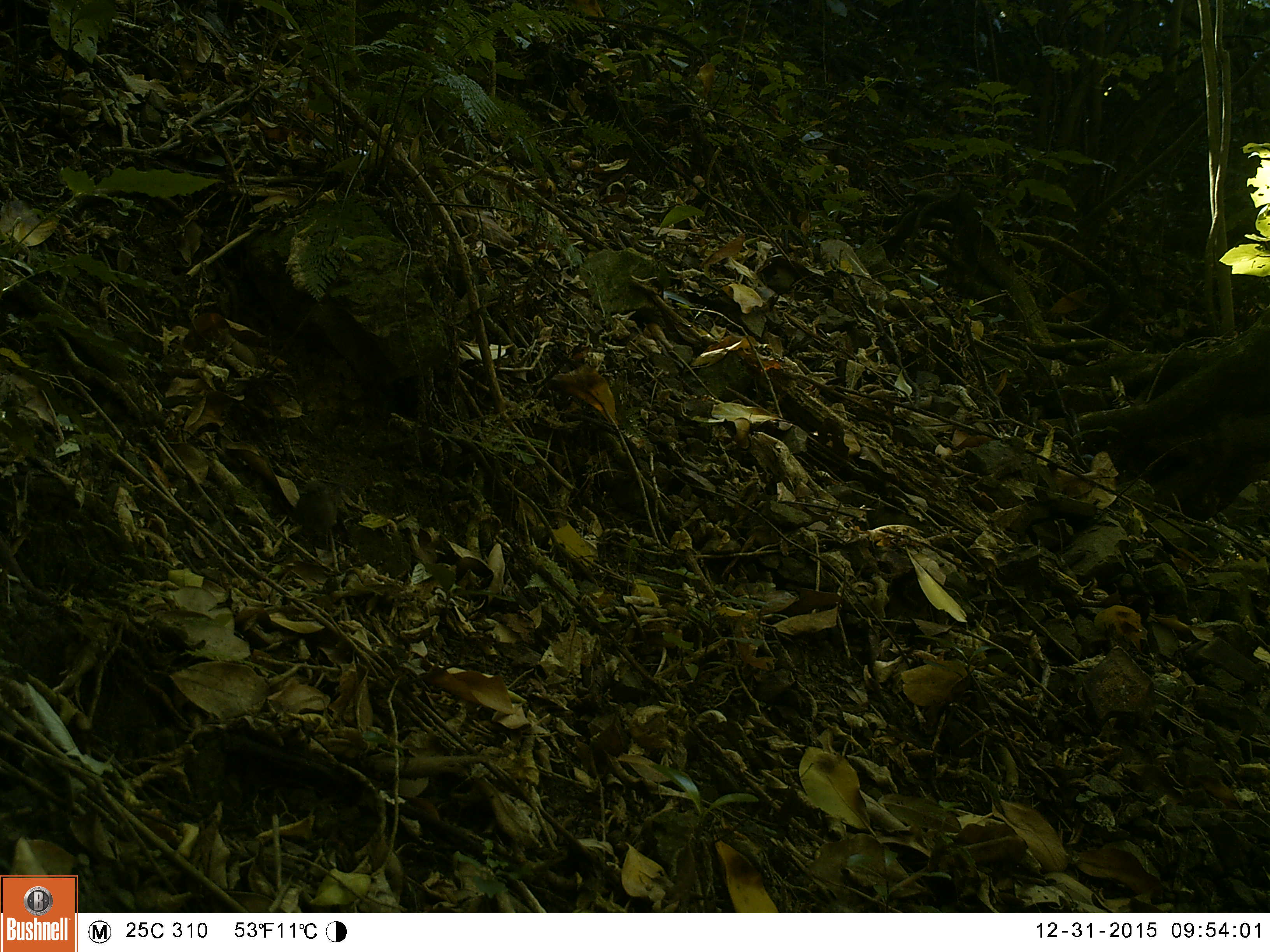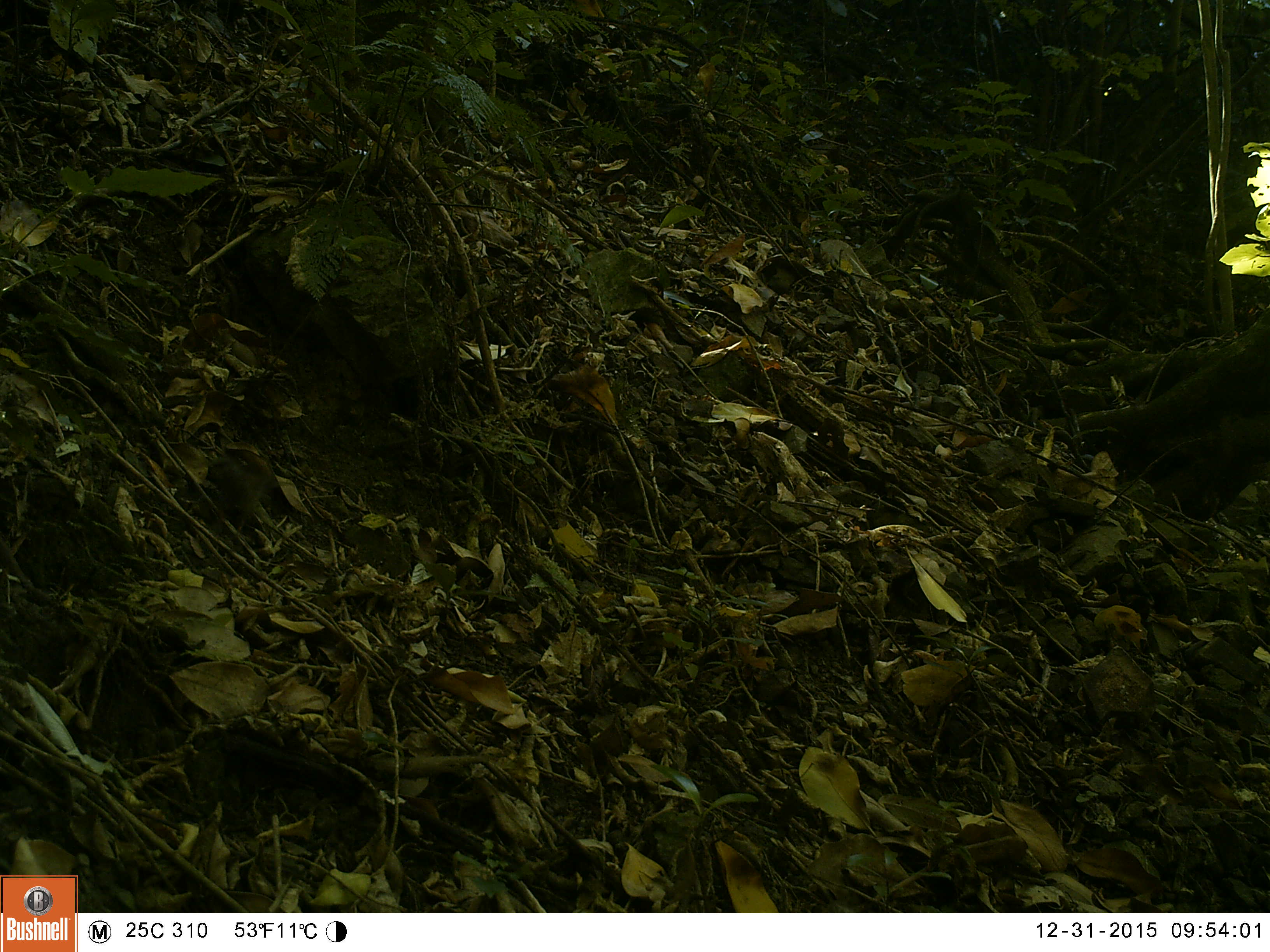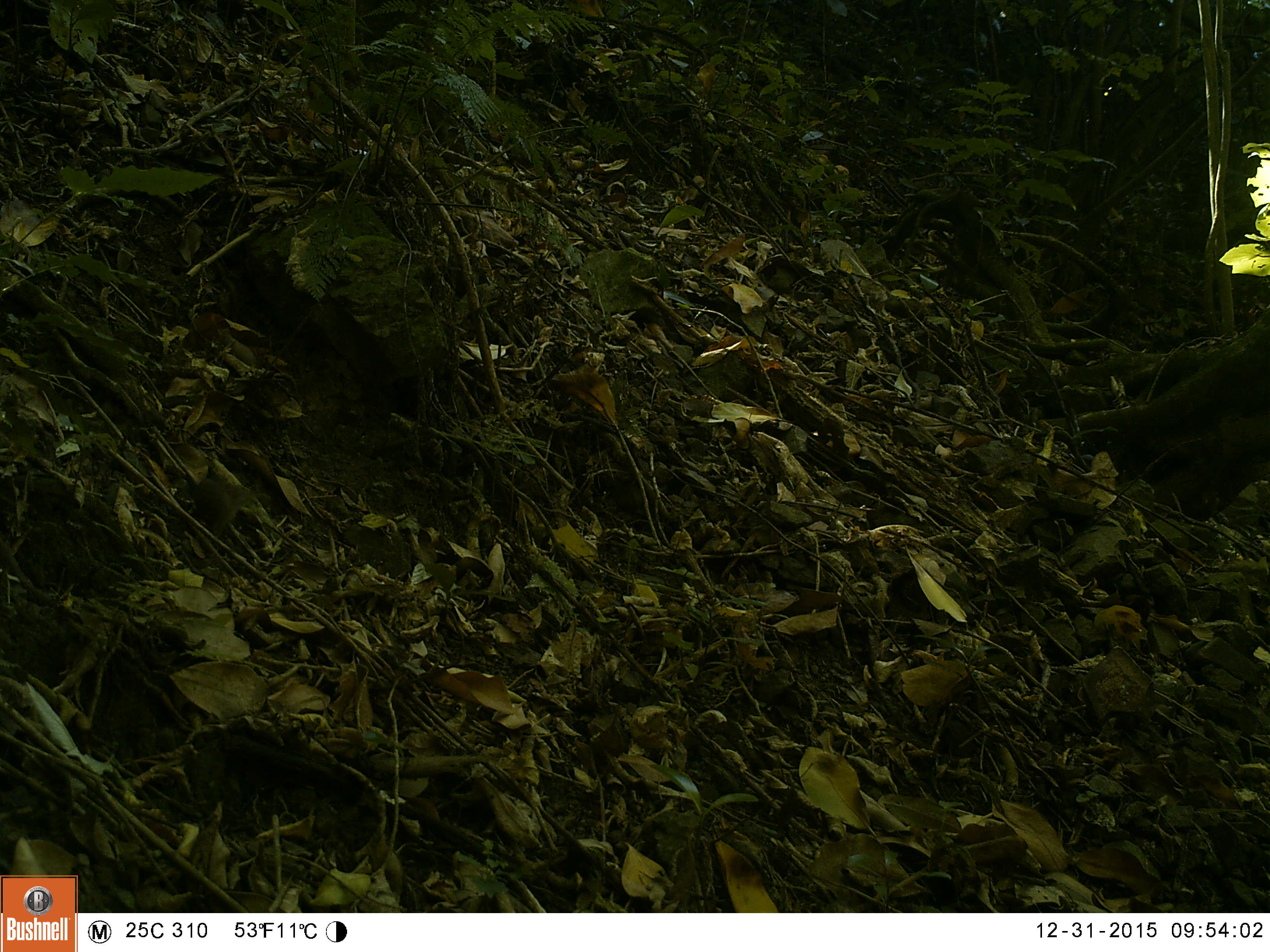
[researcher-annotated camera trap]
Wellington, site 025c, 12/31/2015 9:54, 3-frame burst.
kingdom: Animalia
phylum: Chordata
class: Aves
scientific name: Aves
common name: bird